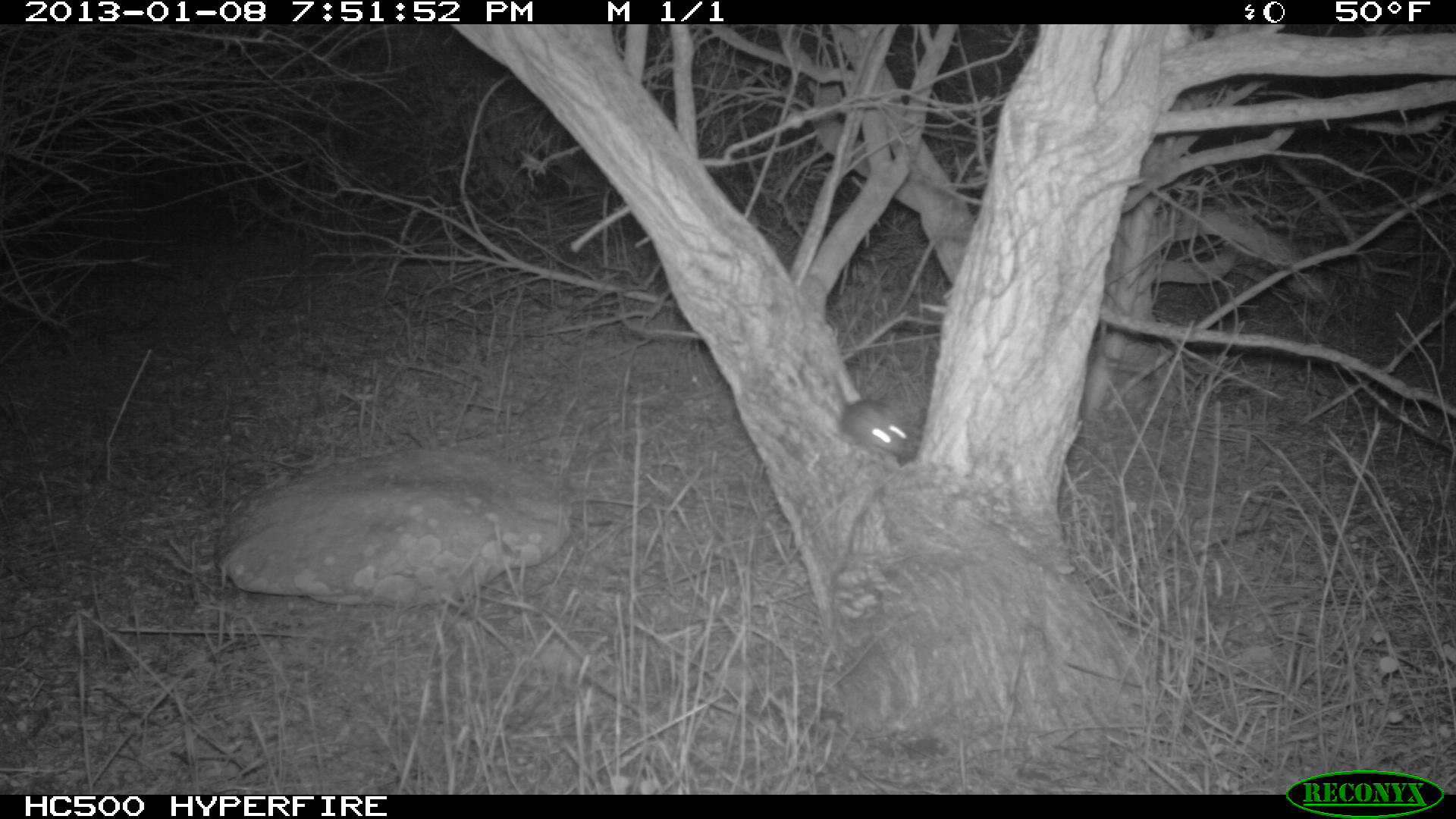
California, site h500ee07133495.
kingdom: Animalia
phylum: Chordata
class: Mammalia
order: Rodentia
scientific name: Rodentia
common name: rodent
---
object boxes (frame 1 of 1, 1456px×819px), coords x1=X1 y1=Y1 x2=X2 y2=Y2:
rodent: x1=832 y1=374 x2=908 y2=456